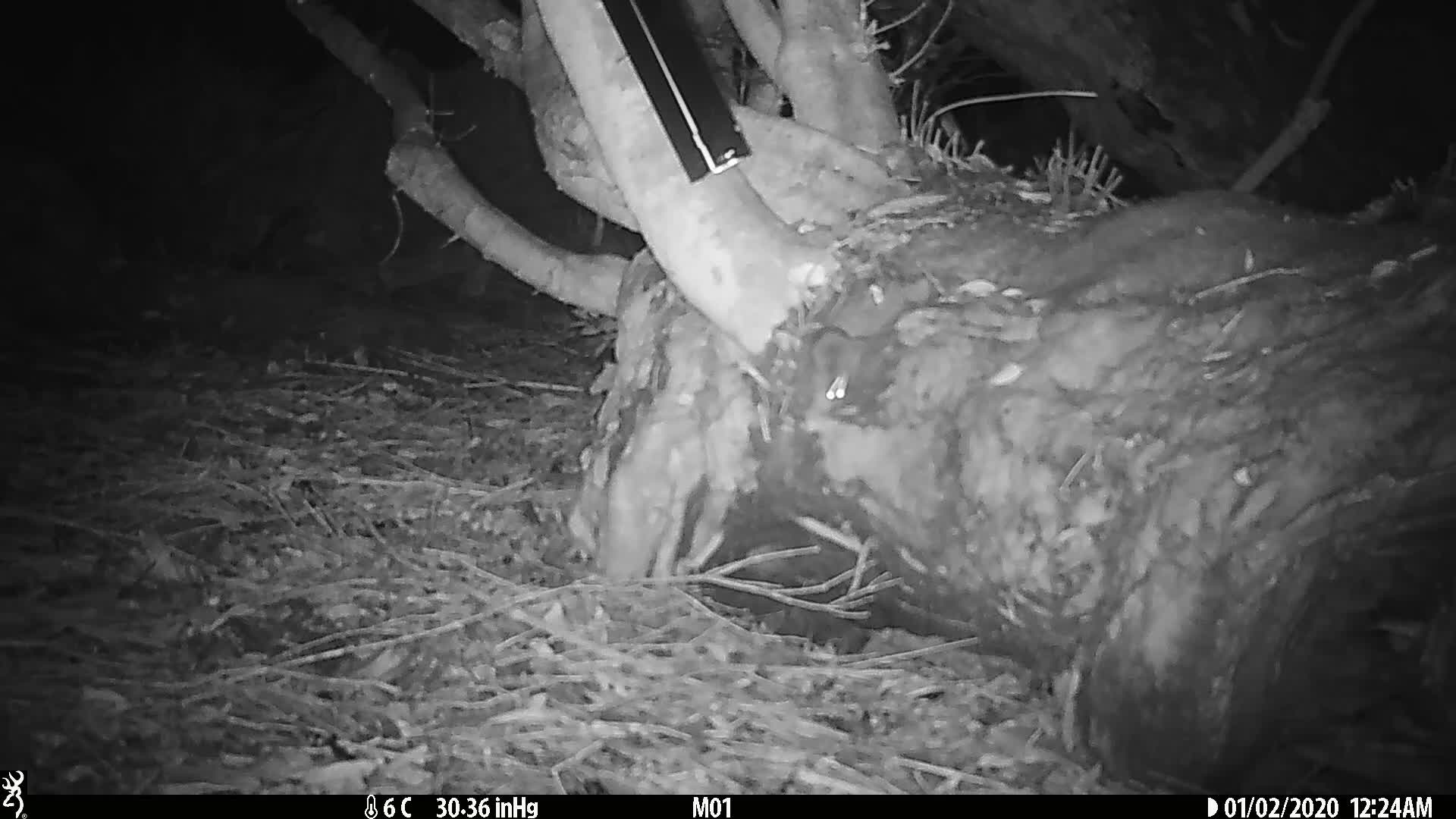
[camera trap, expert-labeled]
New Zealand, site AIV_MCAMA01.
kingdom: Animalia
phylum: Chordata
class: Mammalia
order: Rodentia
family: Muridae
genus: Mus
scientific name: Mus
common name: mouse